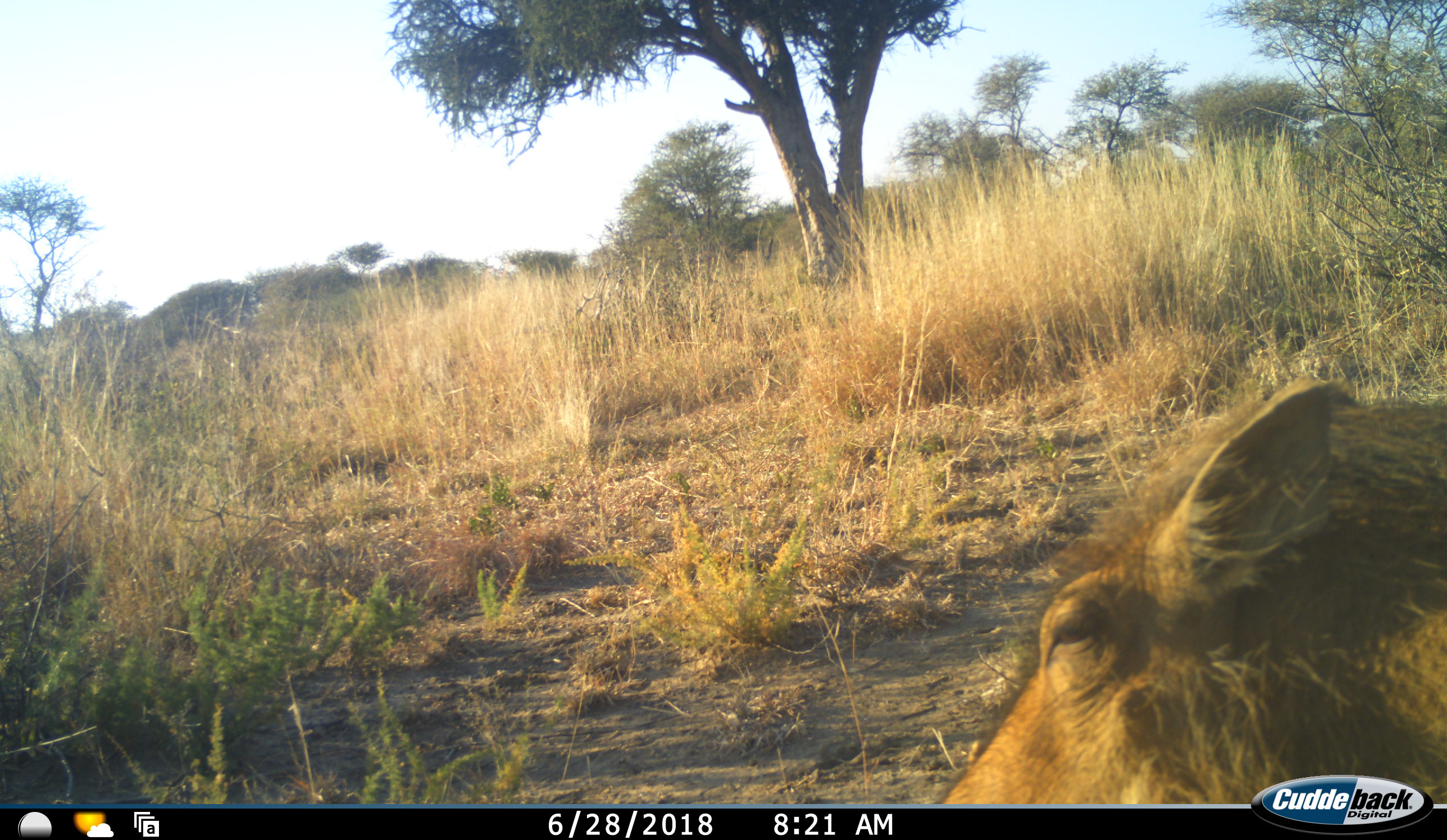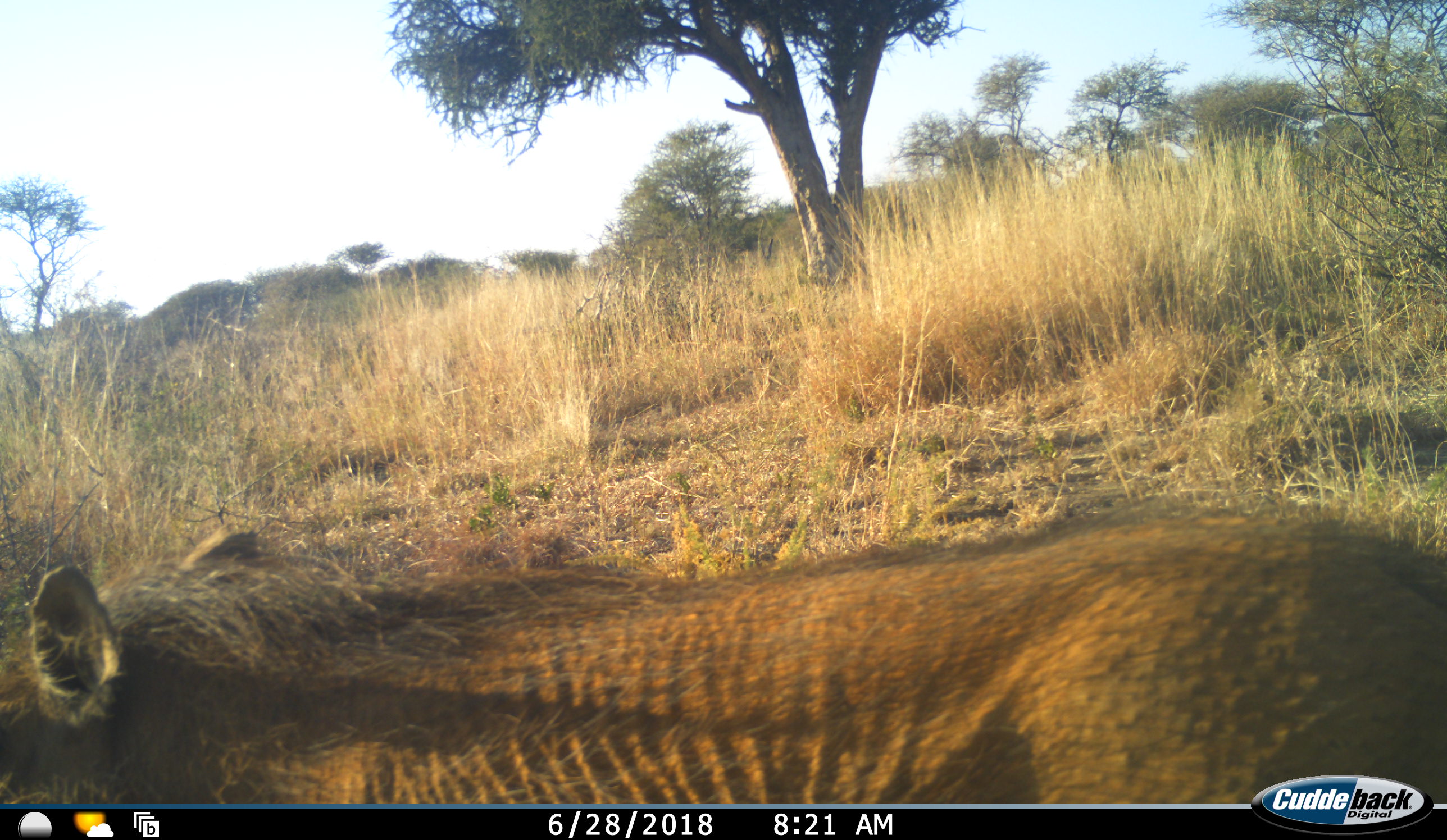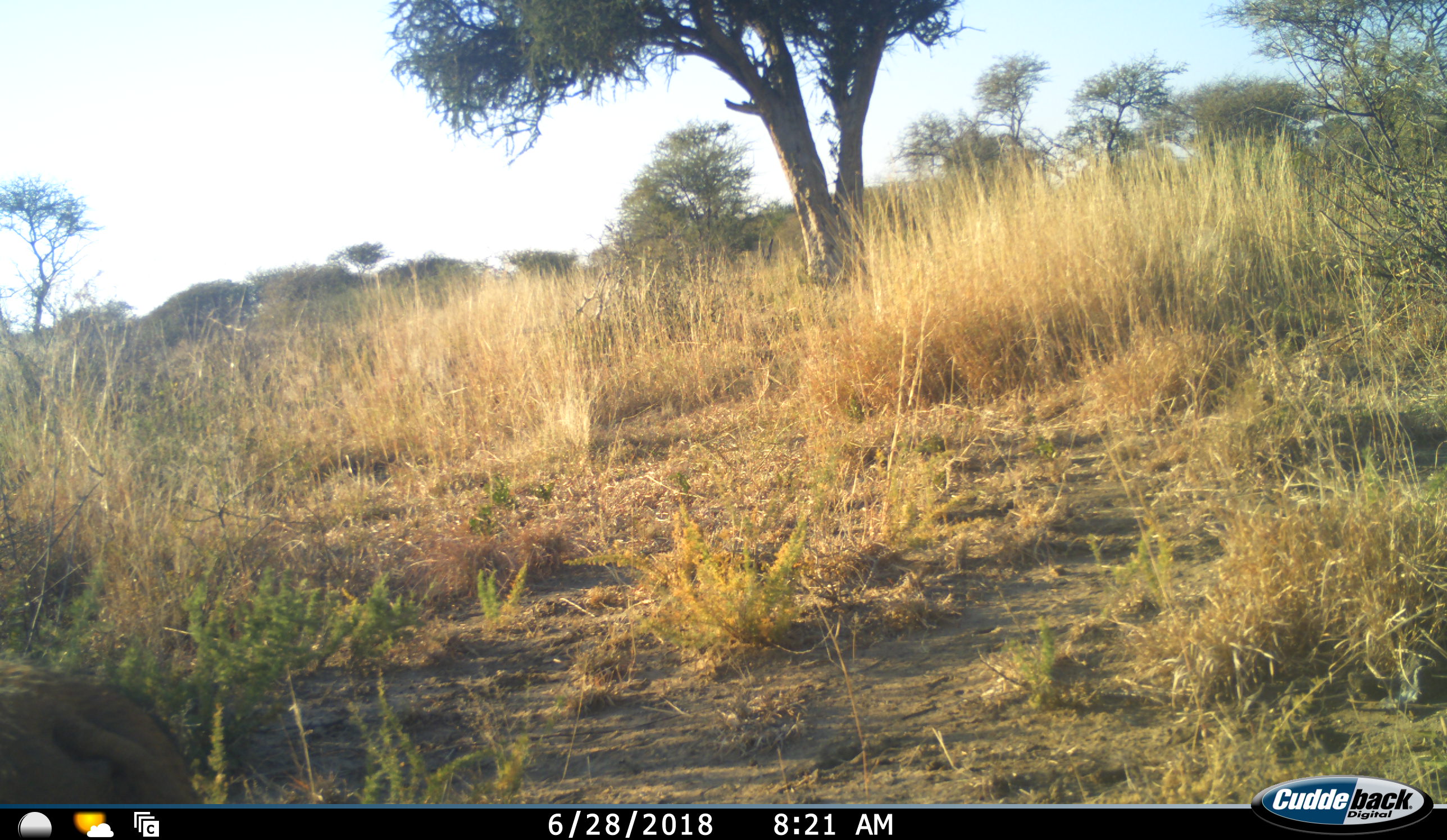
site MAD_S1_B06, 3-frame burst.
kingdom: Animalia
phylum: Chordata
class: Mammalia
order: Artiodactyla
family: Suidae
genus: Phacochoerus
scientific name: Phacochoerus africanus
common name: warthog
Warthog (Phacochoerus africanus), count 1. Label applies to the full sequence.